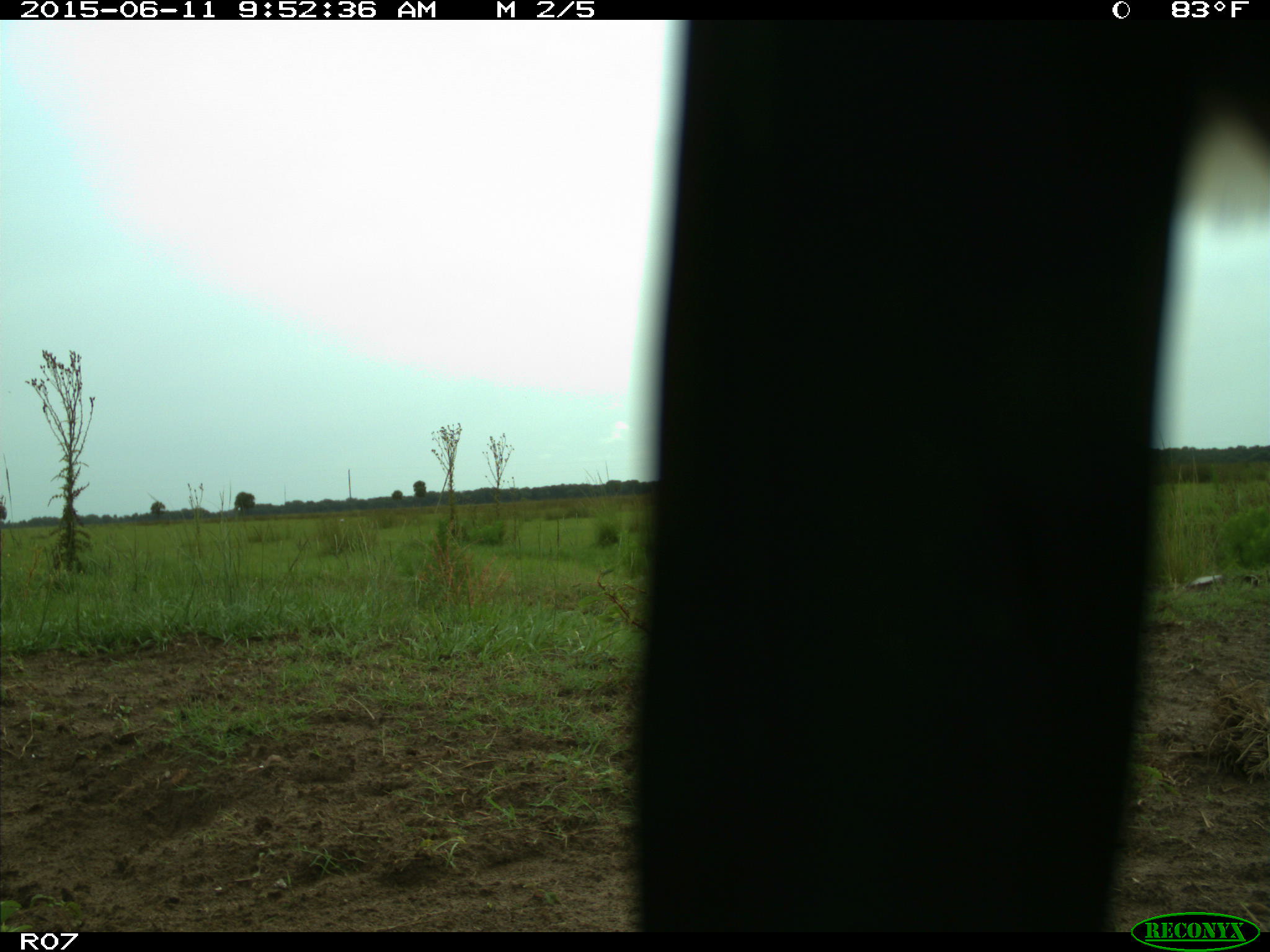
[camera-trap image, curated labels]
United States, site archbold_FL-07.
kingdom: Animalia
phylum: Chordata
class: Mammalia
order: Artiodactyla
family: Bovidae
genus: Bos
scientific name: Bos taurus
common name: domestic cow